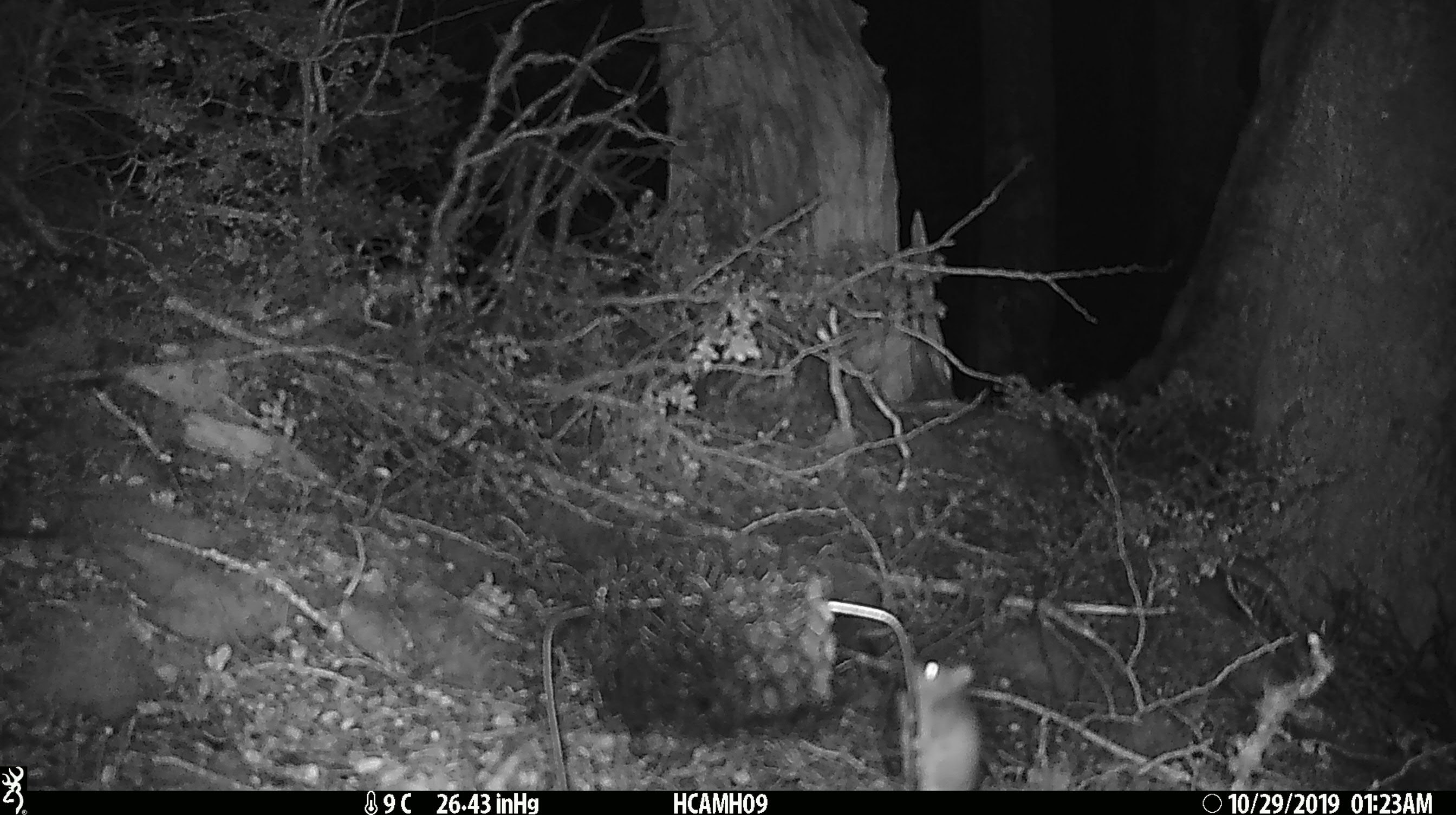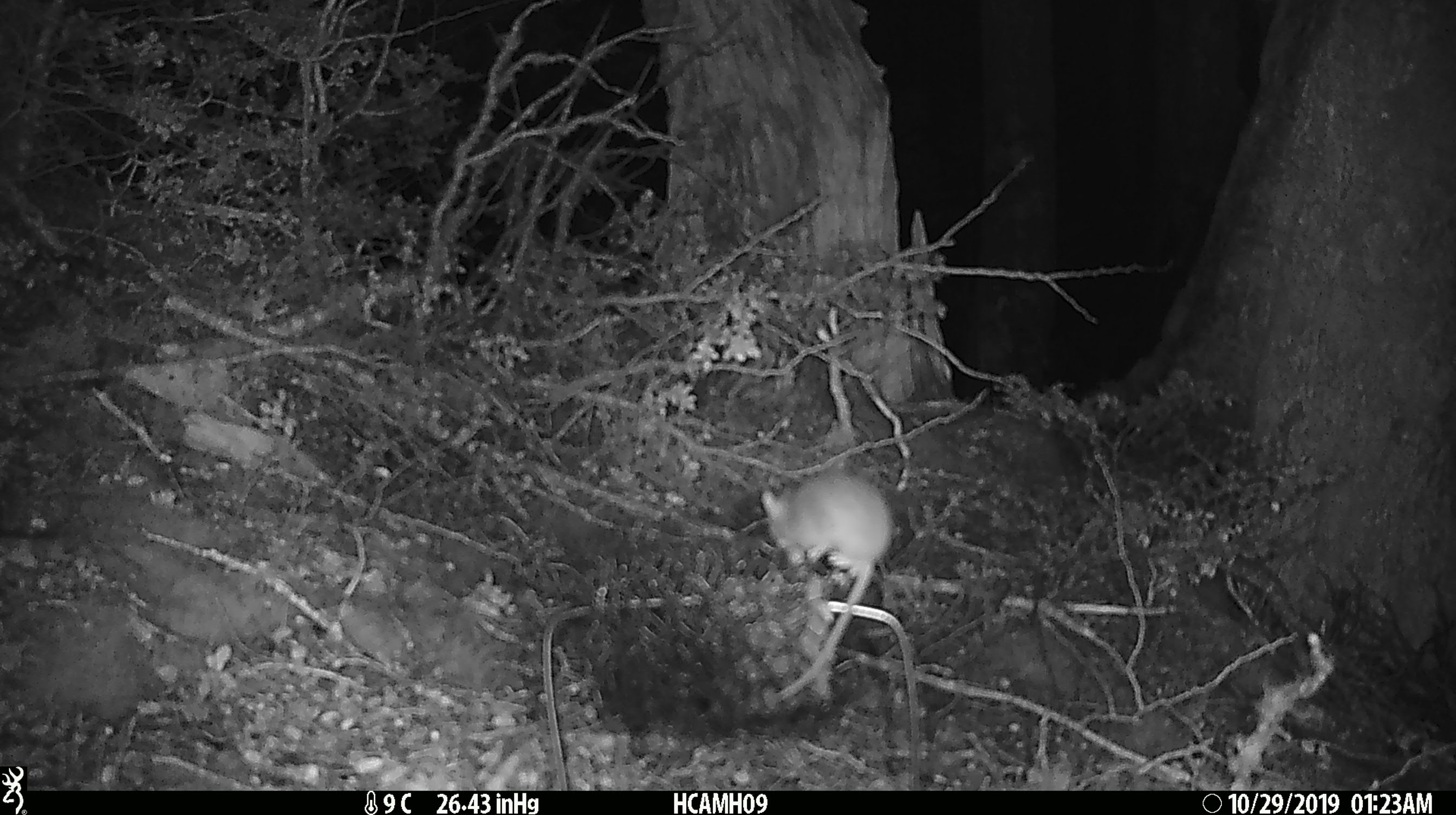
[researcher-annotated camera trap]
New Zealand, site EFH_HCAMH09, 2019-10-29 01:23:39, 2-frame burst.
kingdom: Animalia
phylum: Chordata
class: Mammalia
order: Rodentia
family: Muridae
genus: Mus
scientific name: Mus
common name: mouse